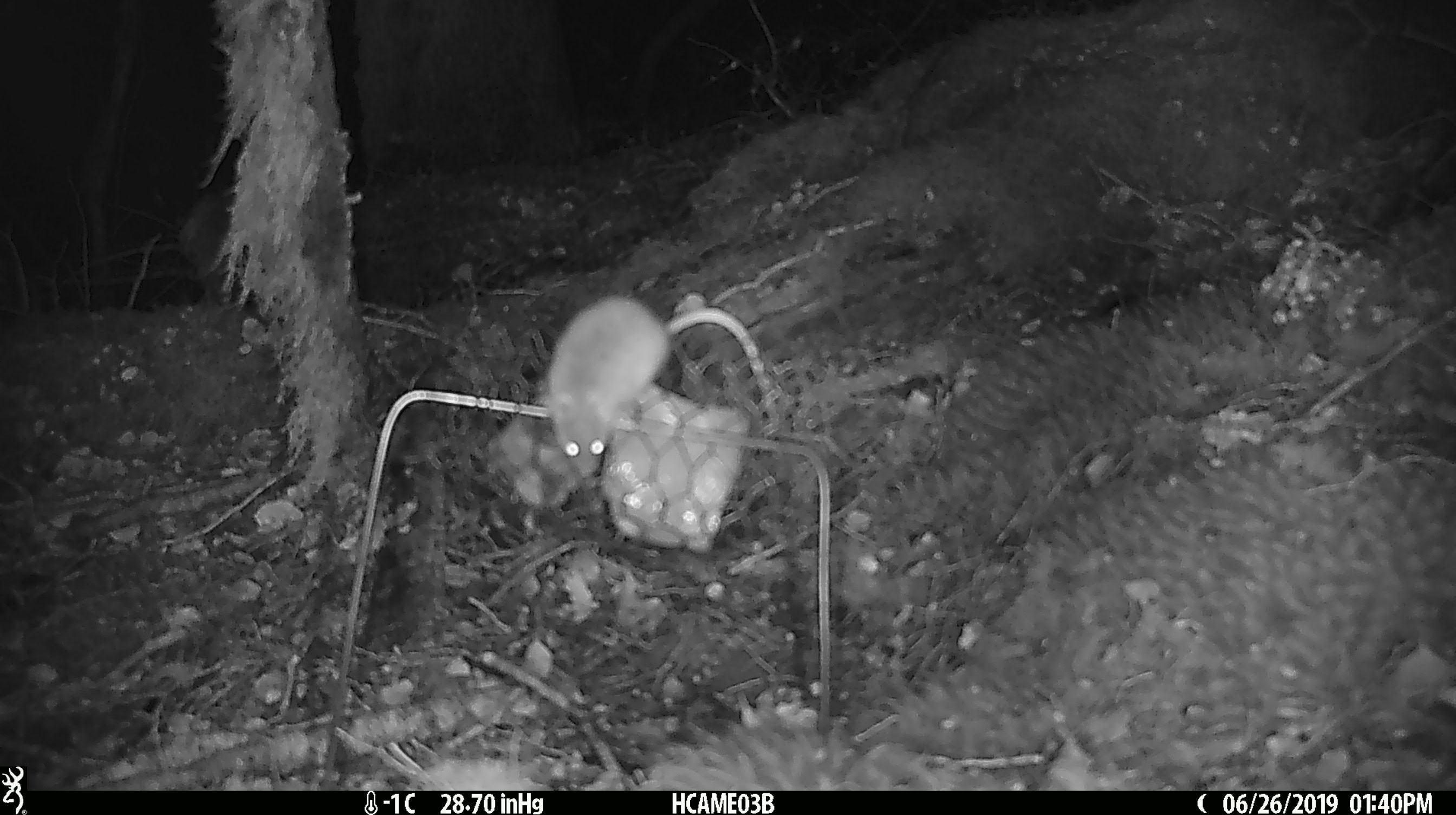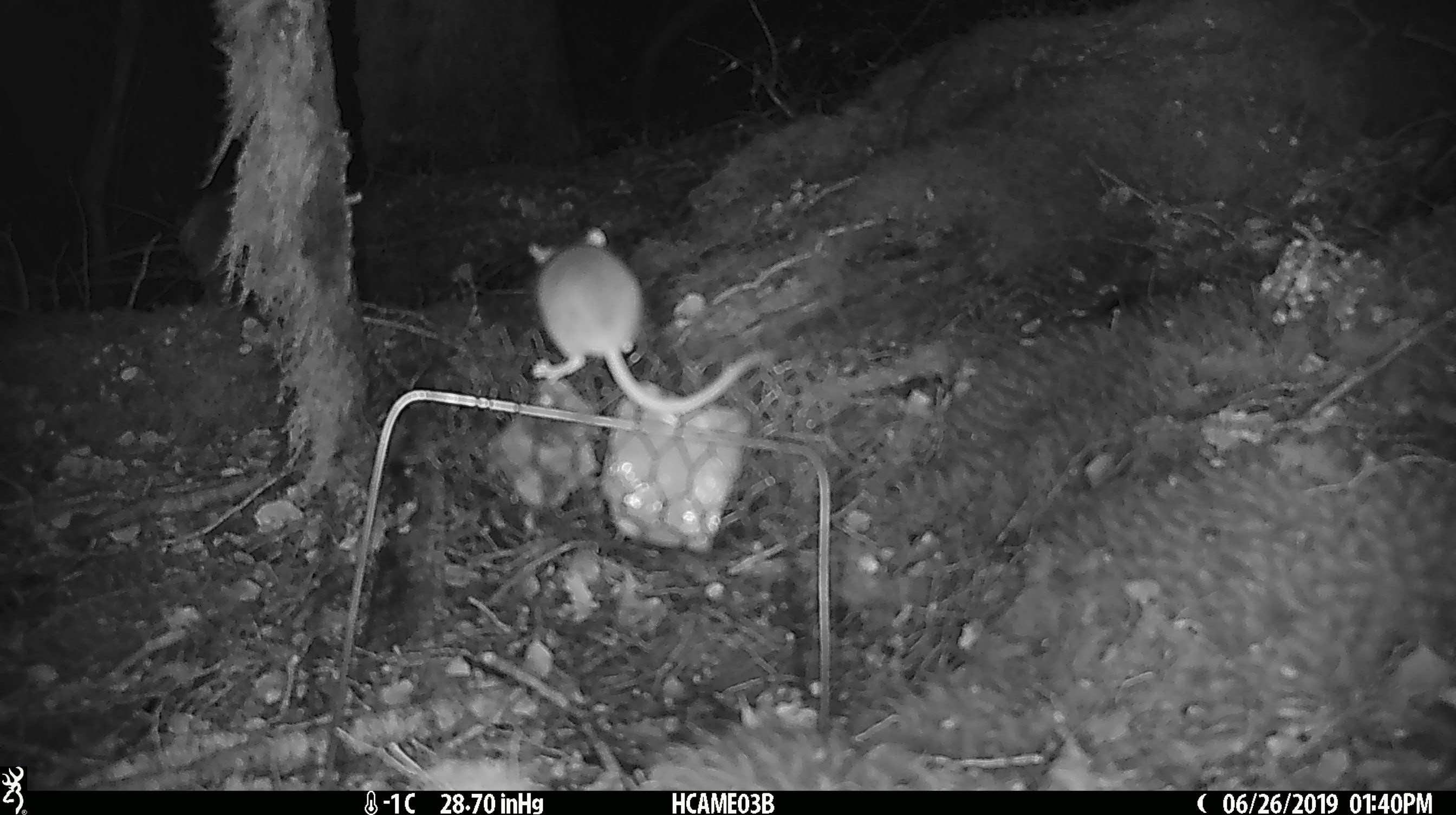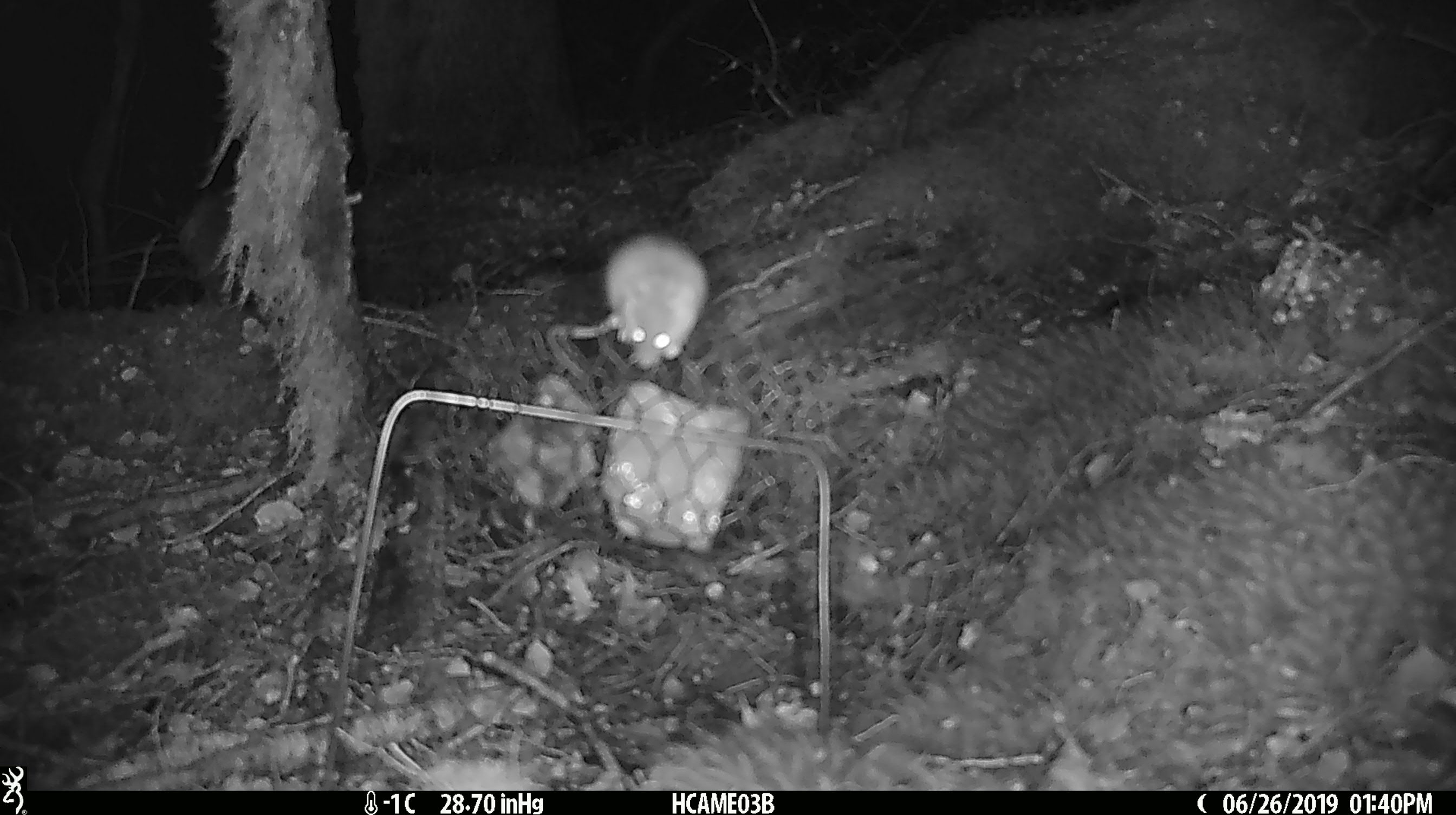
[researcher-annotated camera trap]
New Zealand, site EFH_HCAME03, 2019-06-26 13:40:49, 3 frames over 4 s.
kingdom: Animalia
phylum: Chordata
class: Mammalia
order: Rodentia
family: Muridae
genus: Mus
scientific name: Mus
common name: mouse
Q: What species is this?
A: Mouse (Mus).